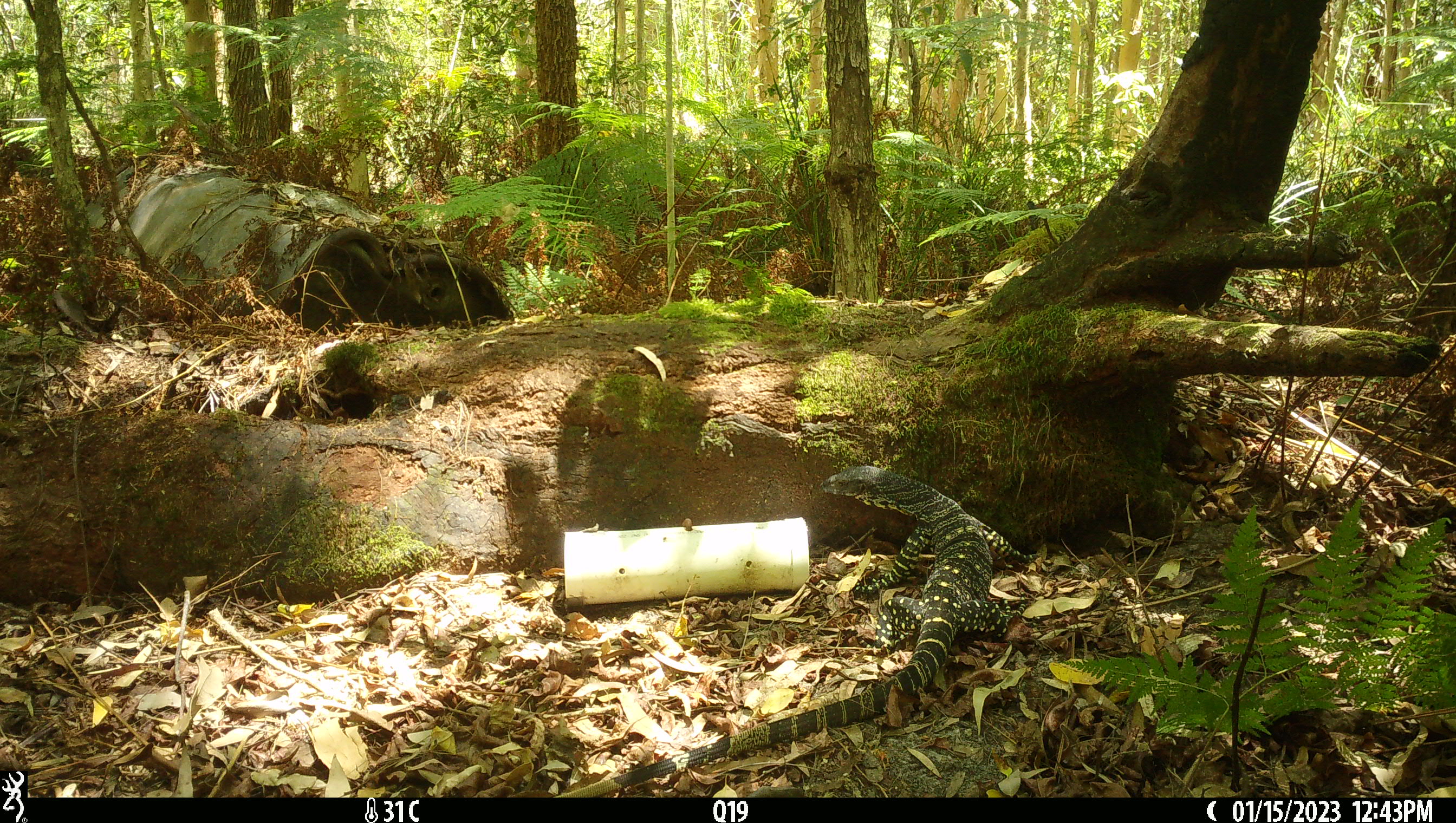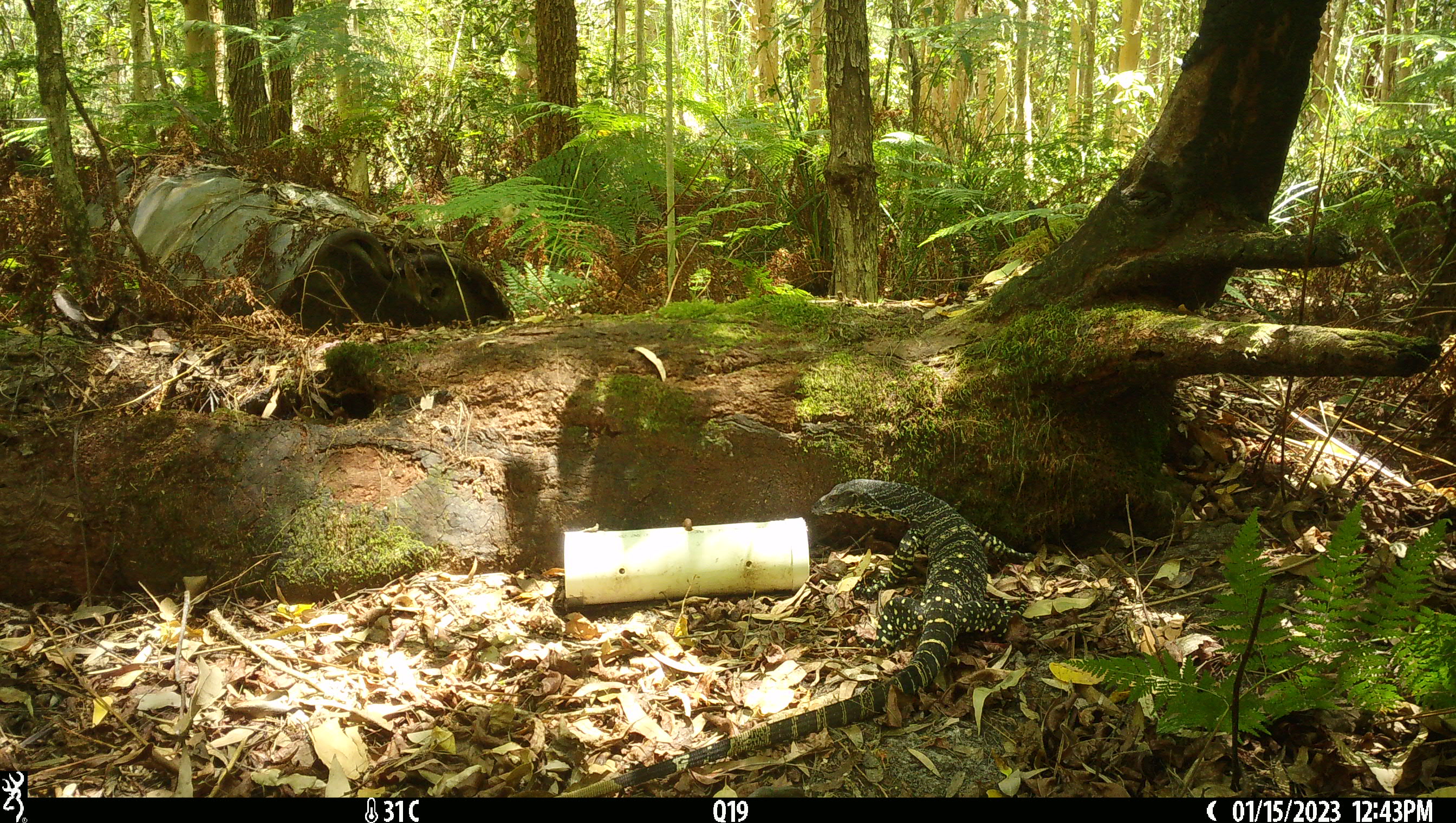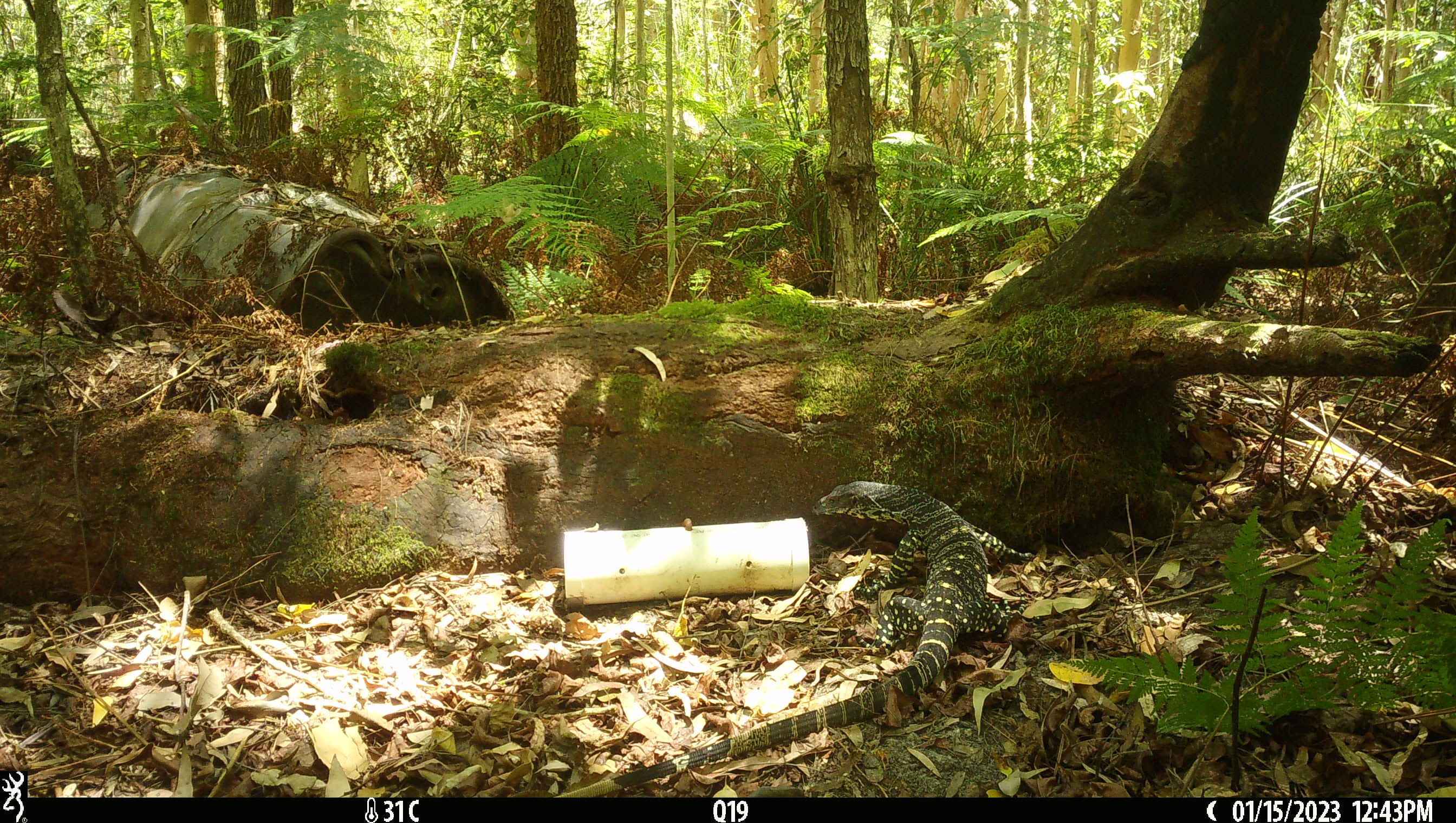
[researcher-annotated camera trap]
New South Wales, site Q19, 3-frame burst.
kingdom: Animalia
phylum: Chordata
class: Reptilia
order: Squamata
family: Varanidae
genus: Varanus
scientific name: Varanus varius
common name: lace monitor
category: goanna